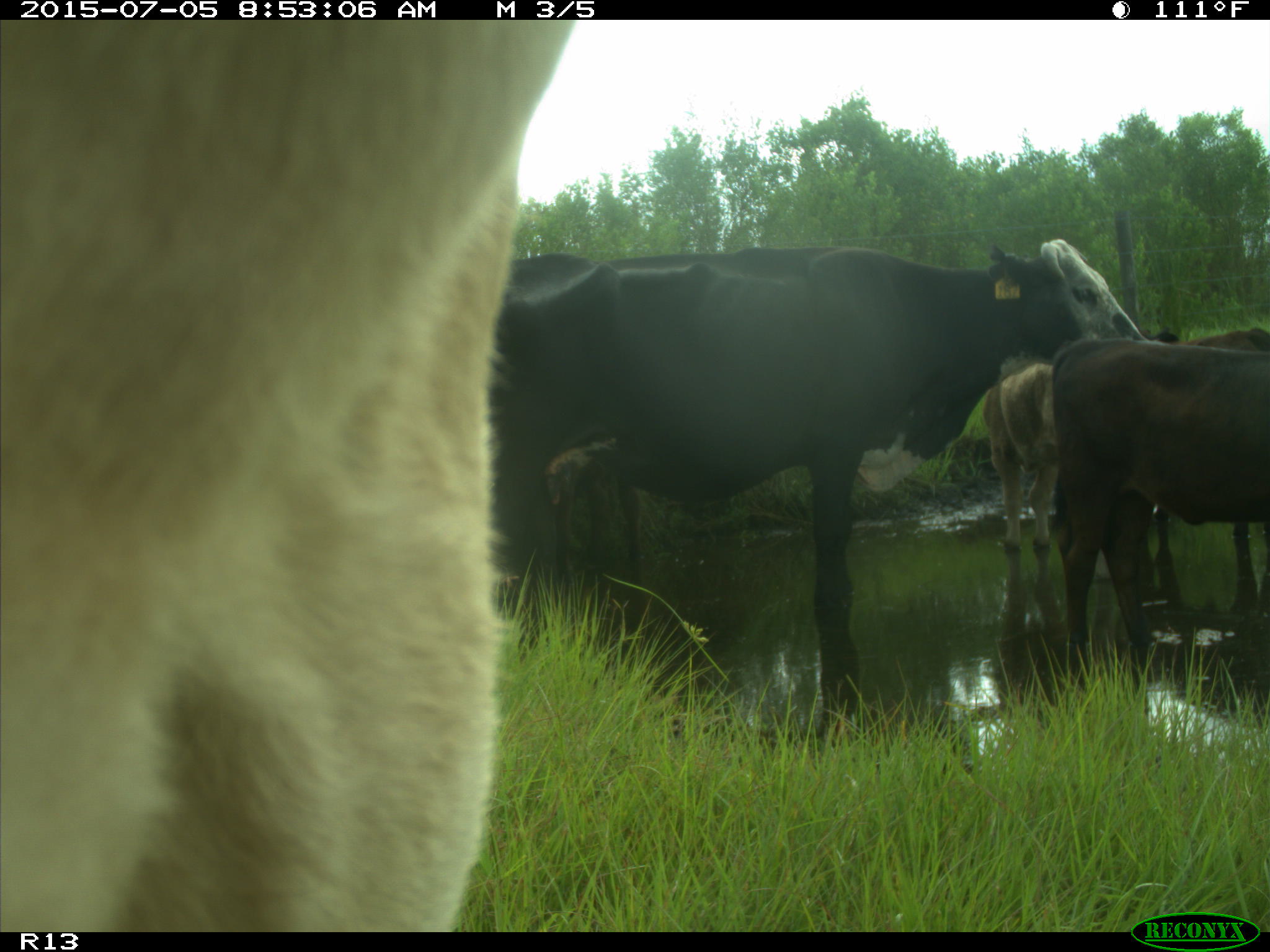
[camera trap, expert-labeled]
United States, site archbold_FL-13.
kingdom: Animalia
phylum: Chordata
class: Mammalia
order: Artiodactyla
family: Bovidae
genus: Bos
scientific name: Bos taurus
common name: domestic cow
Bos taurus (domestic cow).